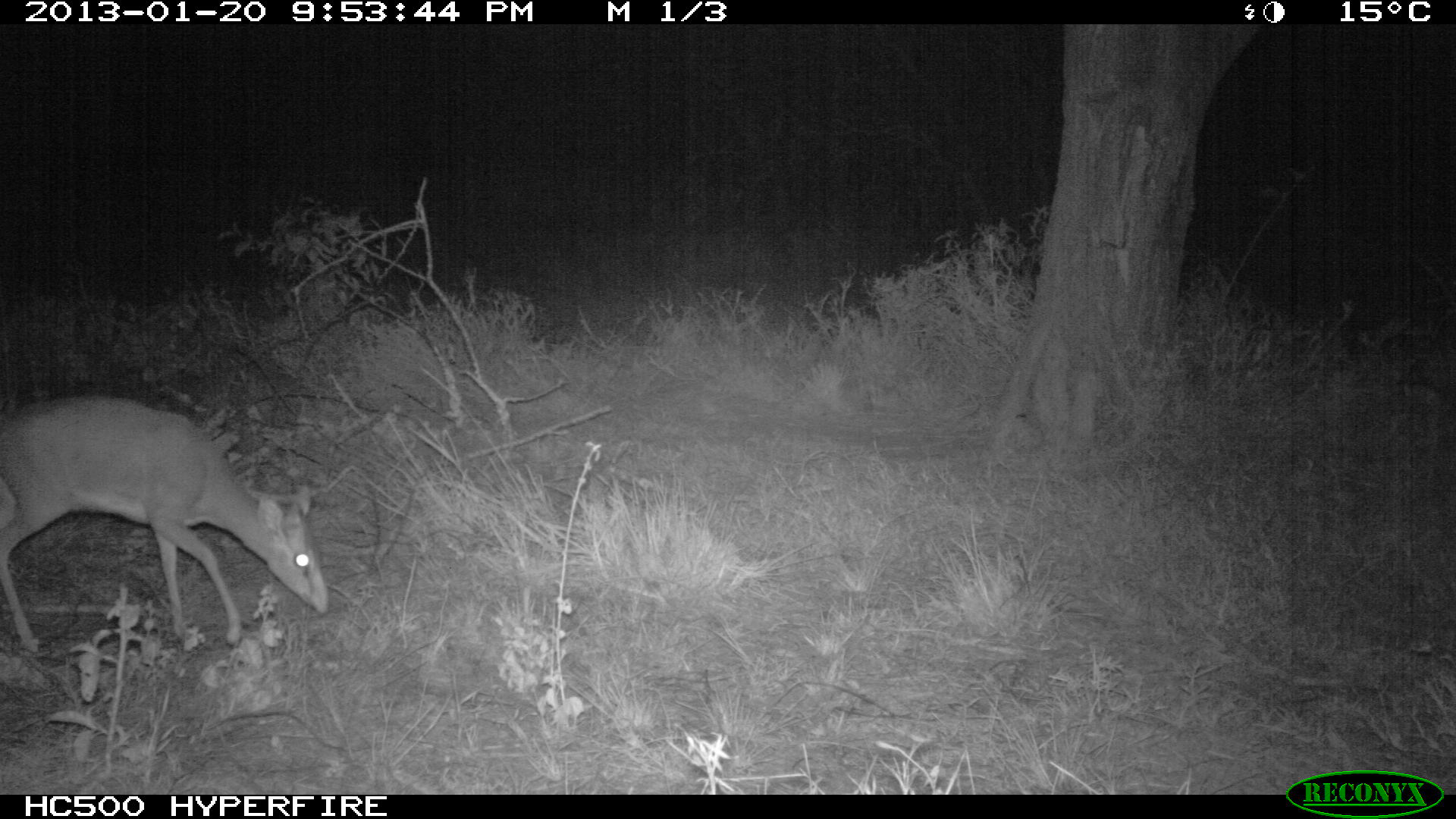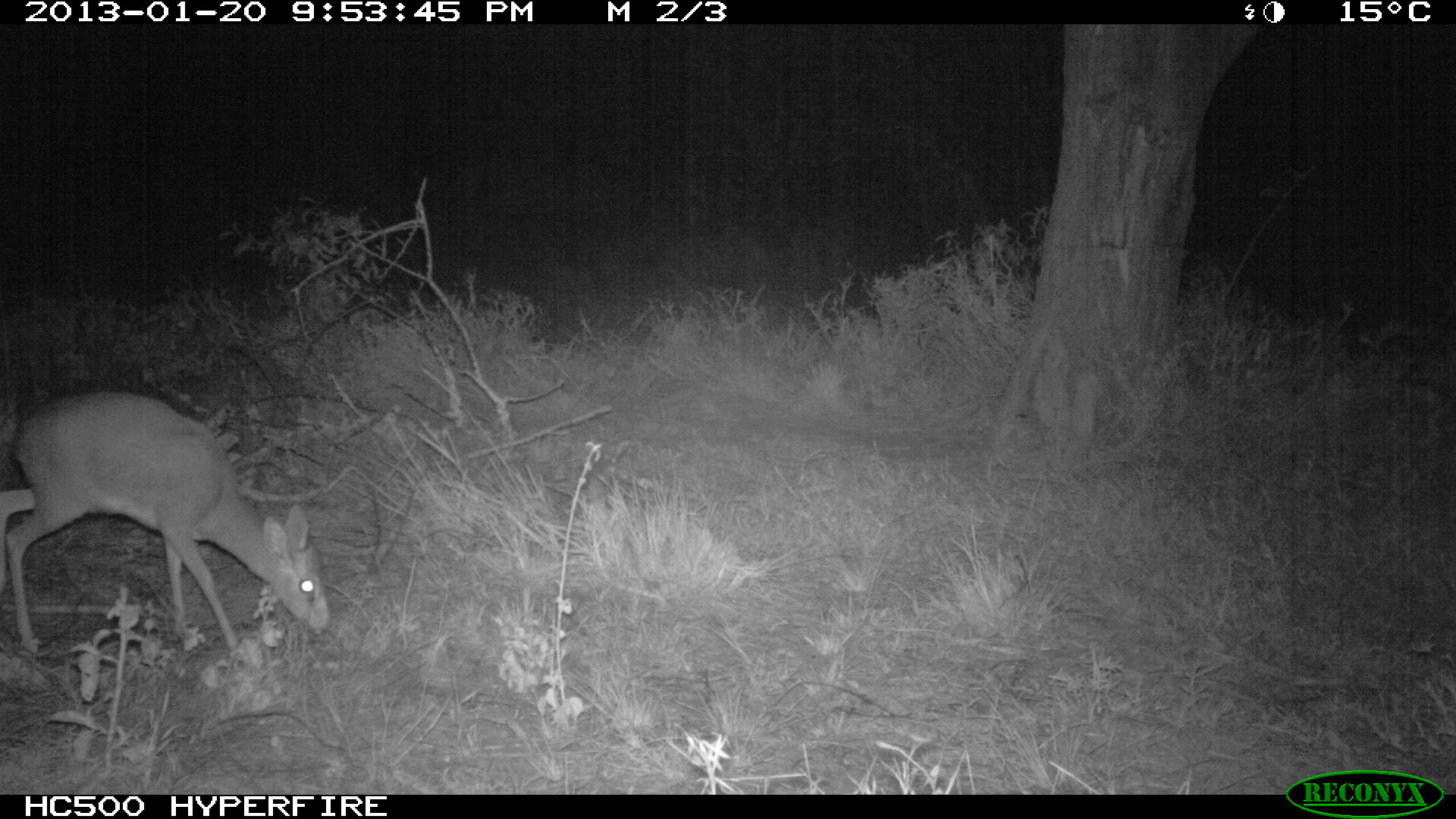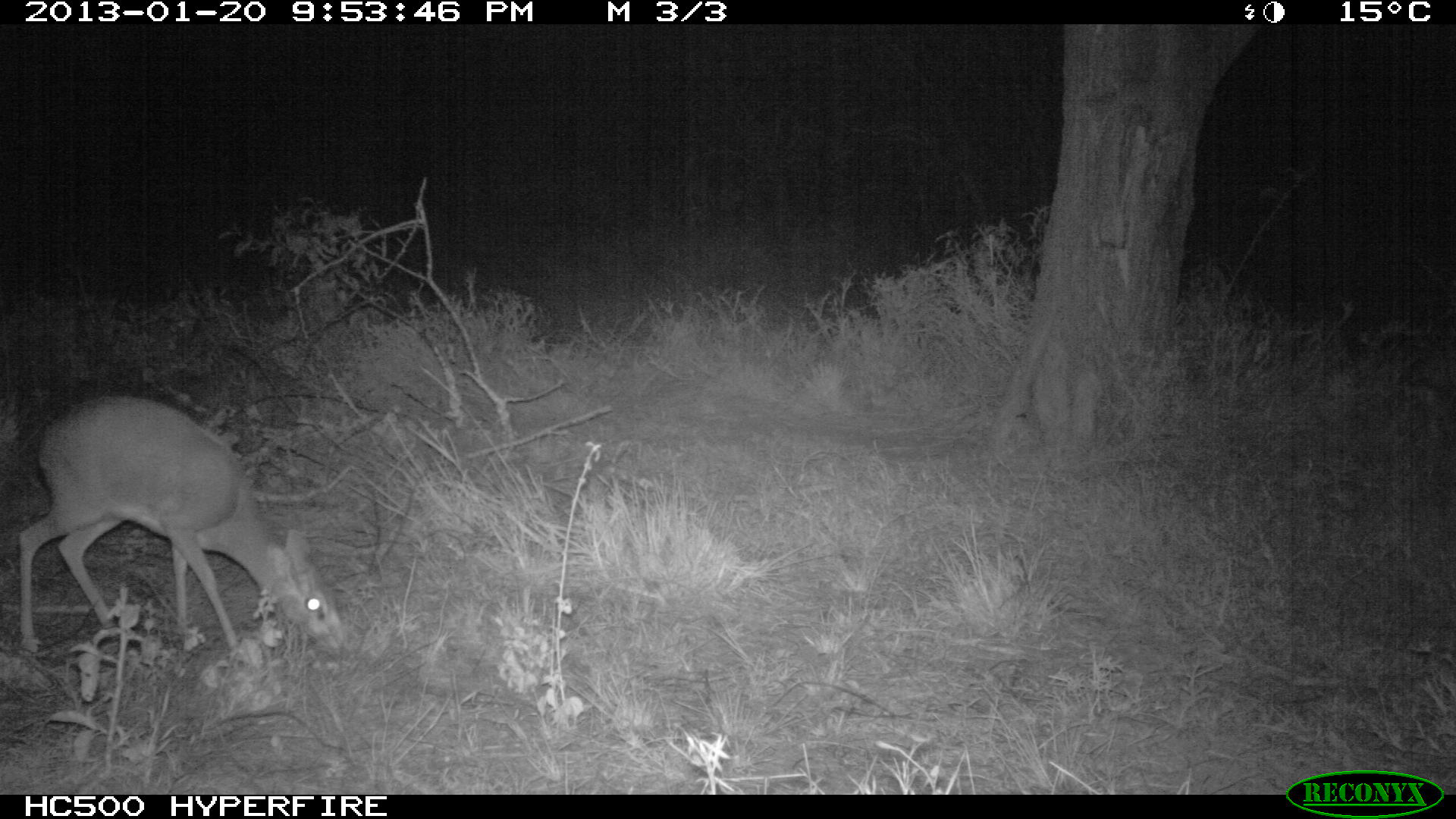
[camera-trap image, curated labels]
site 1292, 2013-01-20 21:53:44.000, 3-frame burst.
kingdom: Animalia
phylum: Chordata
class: Mammalia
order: Artiodactyla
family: Bovidae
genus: Madoqua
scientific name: Madoqua guentheri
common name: günther's dik-dik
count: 1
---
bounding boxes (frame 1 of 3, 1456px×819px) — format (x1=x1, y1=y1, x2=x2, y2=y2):
madoqua guentheri: (x1=0, y1=396, x2=327, y2=652)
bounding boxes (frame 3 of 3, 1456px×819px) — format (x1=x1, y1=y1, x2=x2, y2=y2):
madoqua guentheri: (x1=14, y1=393, x2=332, y2=657)